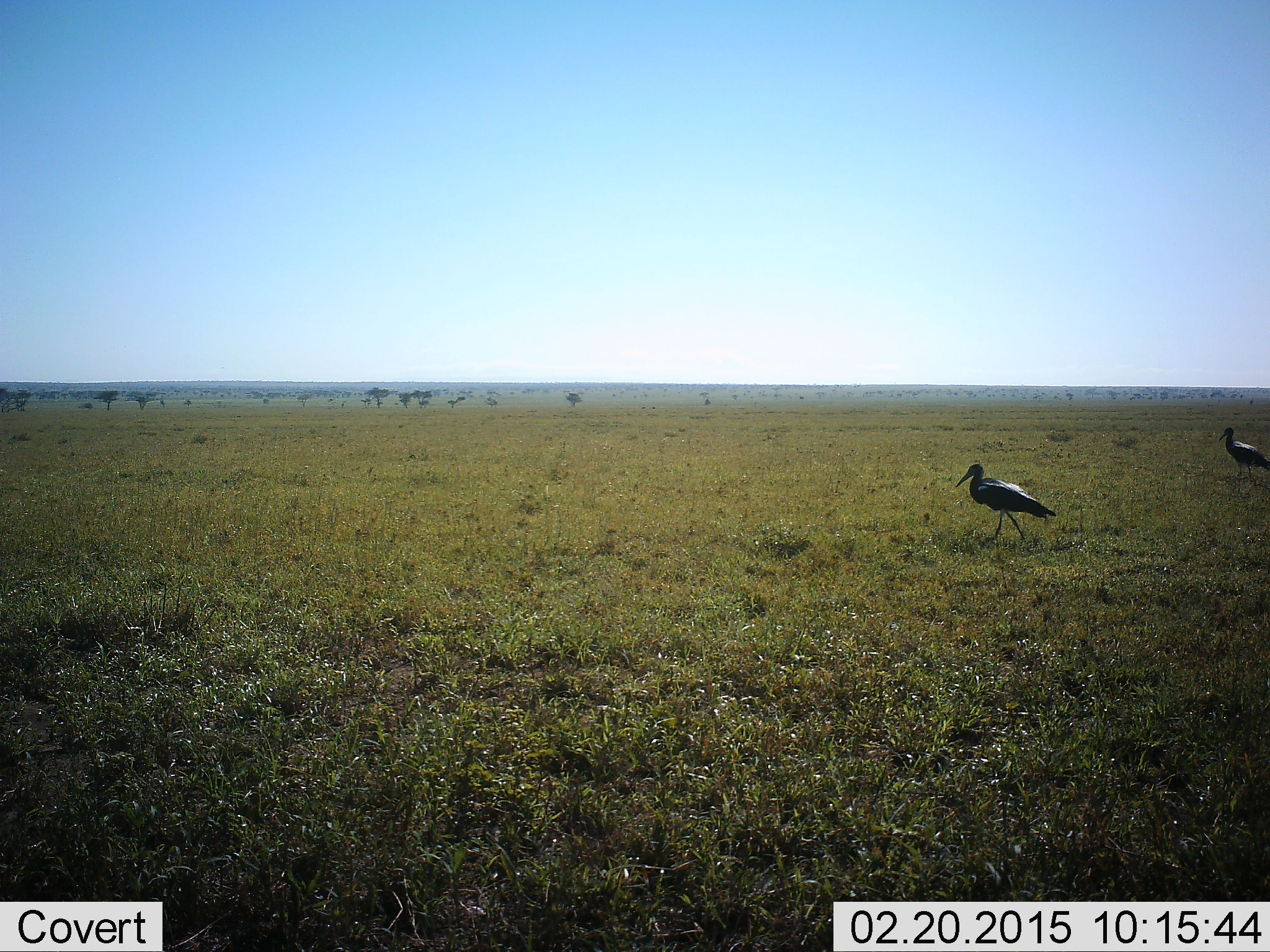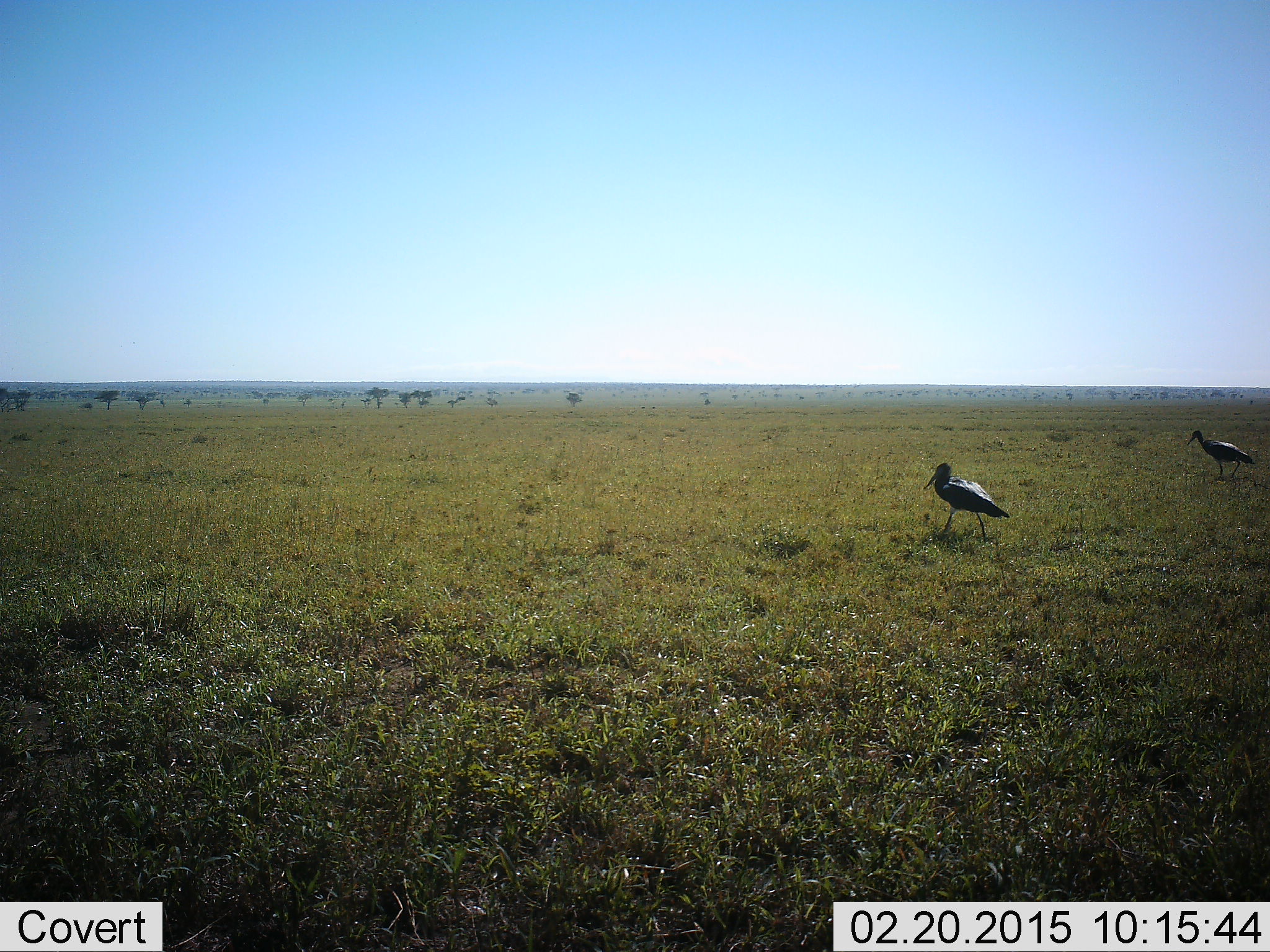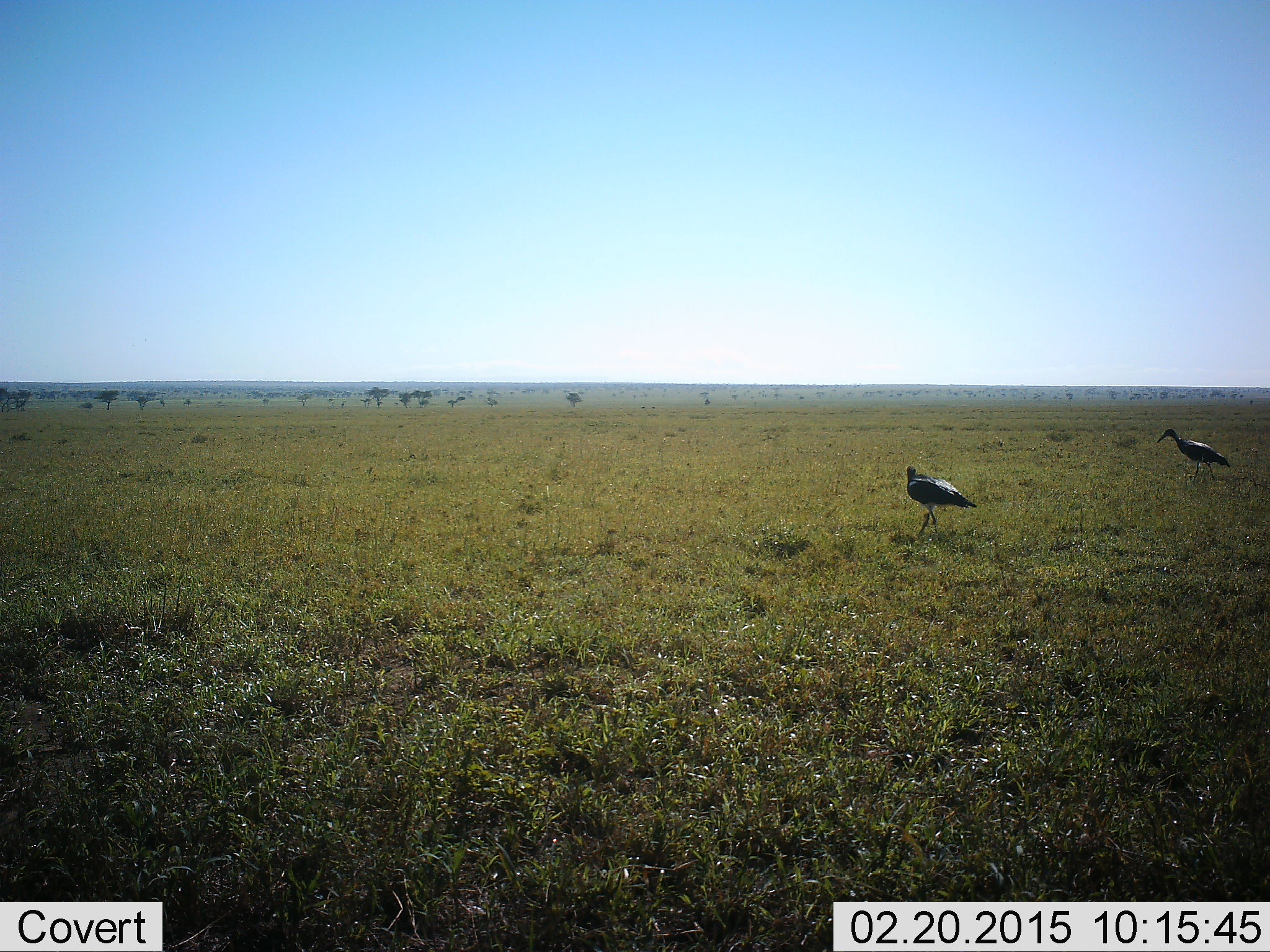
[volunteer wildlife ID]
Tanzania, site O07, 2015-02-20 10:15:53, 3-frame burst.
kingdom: Animalia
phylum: Chordata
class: Aves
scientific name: Aves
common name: bird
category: otherbird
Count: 2.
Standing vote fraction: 20%.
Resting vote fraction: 0%.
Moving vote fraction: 80%.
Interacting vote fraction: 0%.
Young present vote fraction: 0%.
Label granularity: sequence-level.